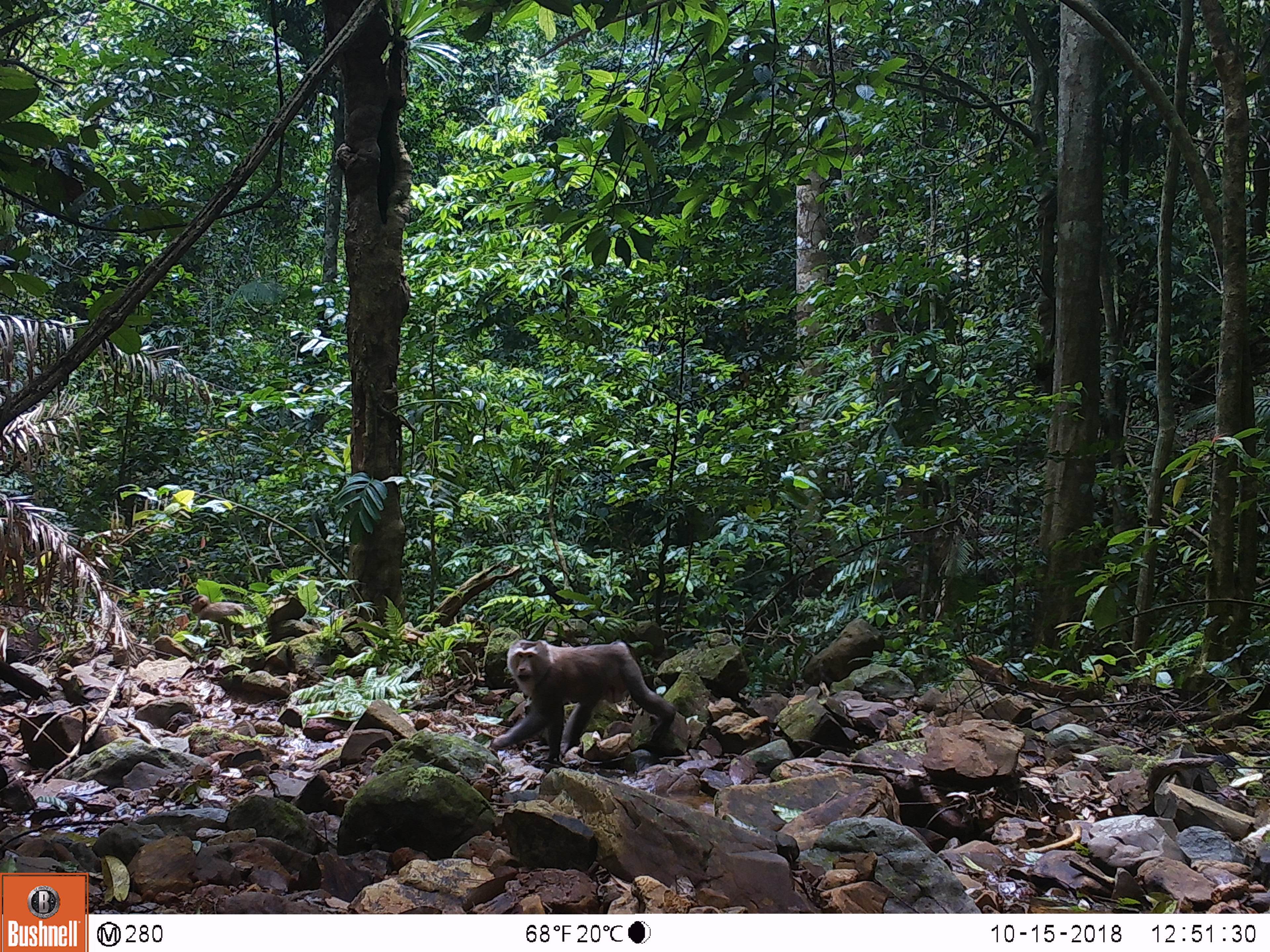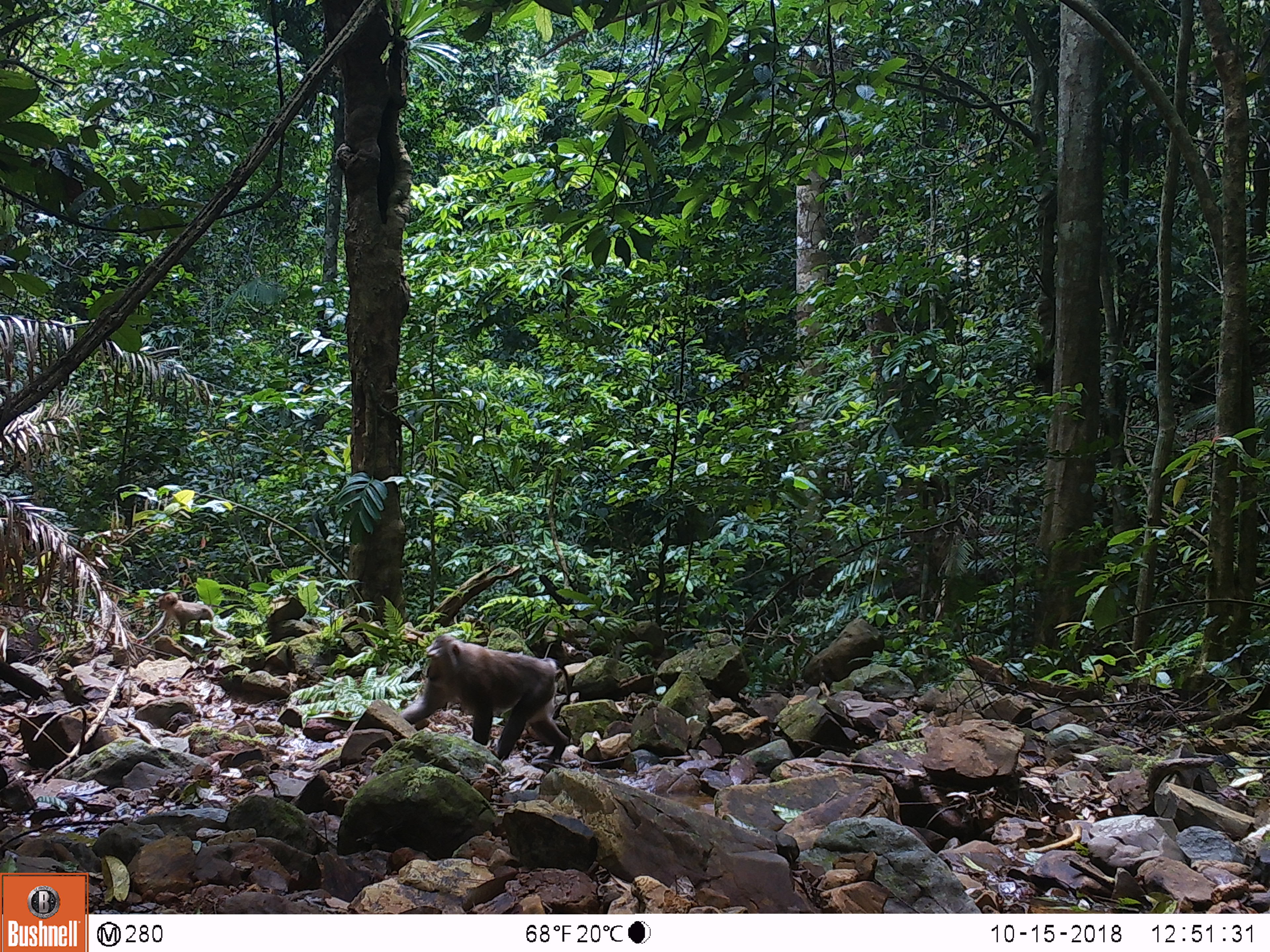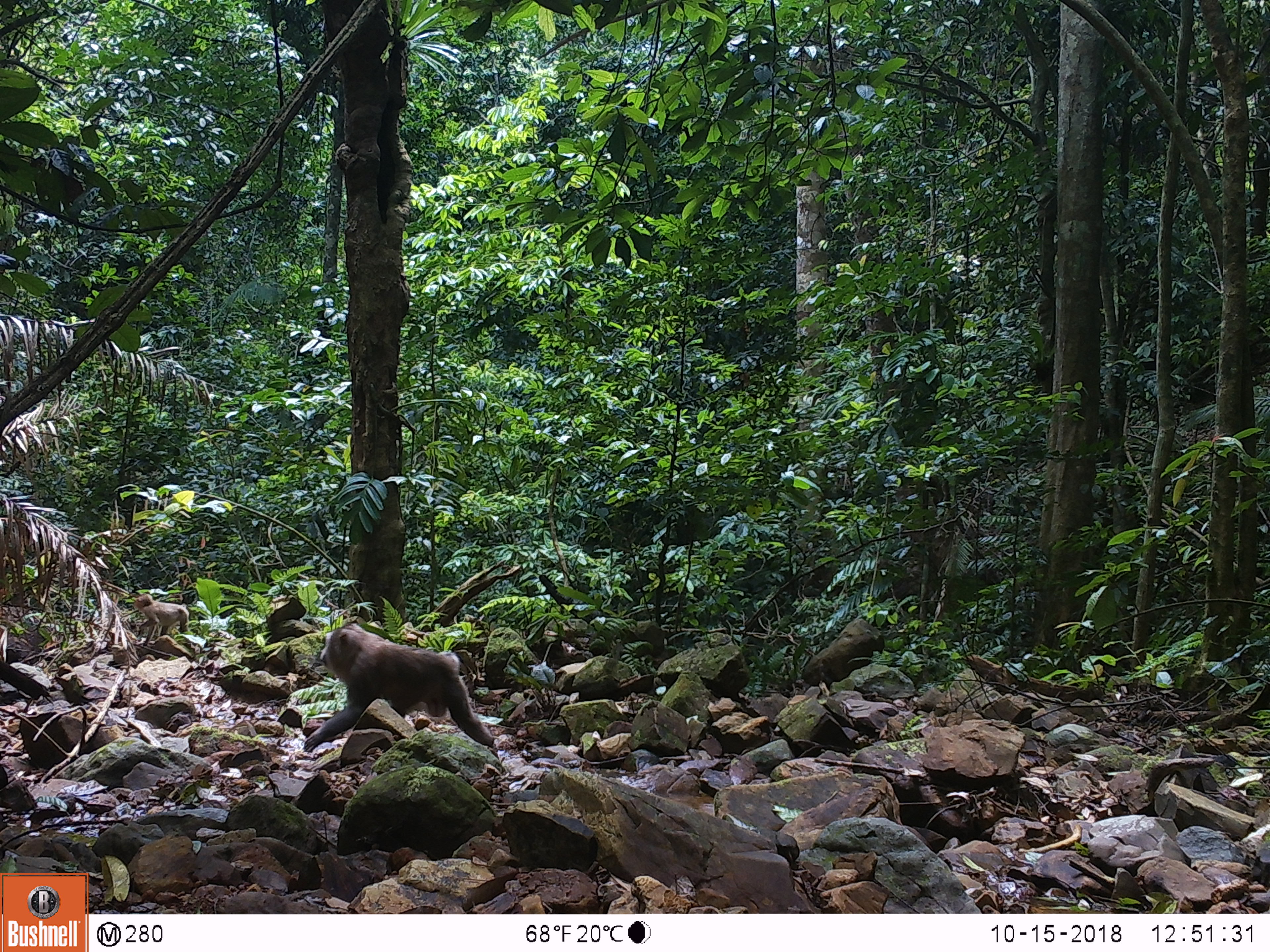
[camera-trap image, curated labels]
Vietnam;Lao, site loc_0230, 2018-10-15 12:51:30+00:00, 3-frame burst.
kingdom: Animalia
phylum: Chordata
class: Mammalia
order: Primates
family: Cercopithecidae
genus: Macaca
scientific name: Macaca nemestrina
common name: pig-tailed macaque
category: pig tailed macaque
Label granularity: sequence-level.